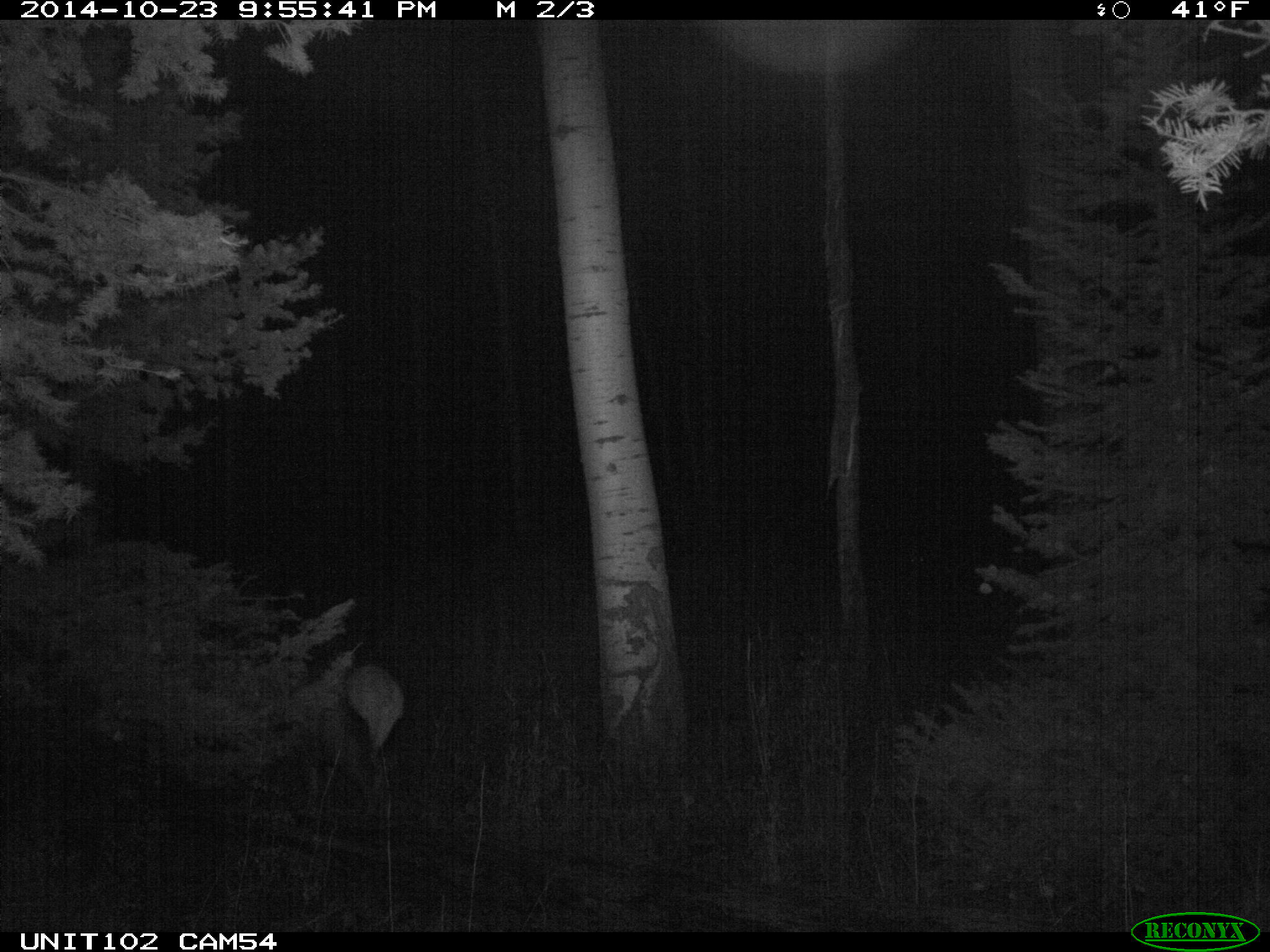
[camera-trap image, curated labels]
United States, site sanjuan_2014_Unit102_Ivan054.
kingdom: Animalia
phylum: Chordata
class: Mammalia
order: Artiodactyla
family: Cervidae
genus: Cervus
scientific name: Cervus elaphus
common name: red deer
Cervus elaphus (red deer).